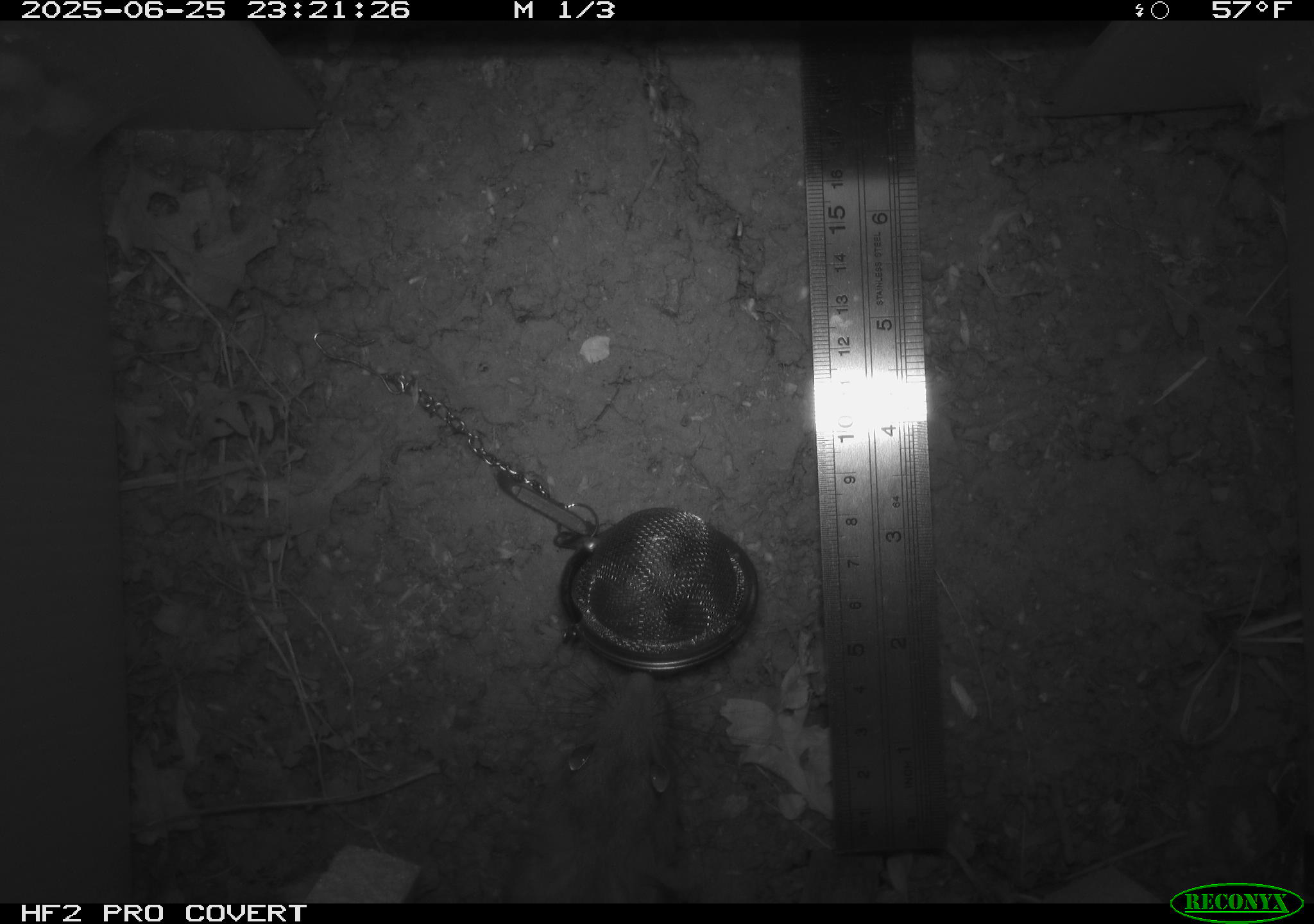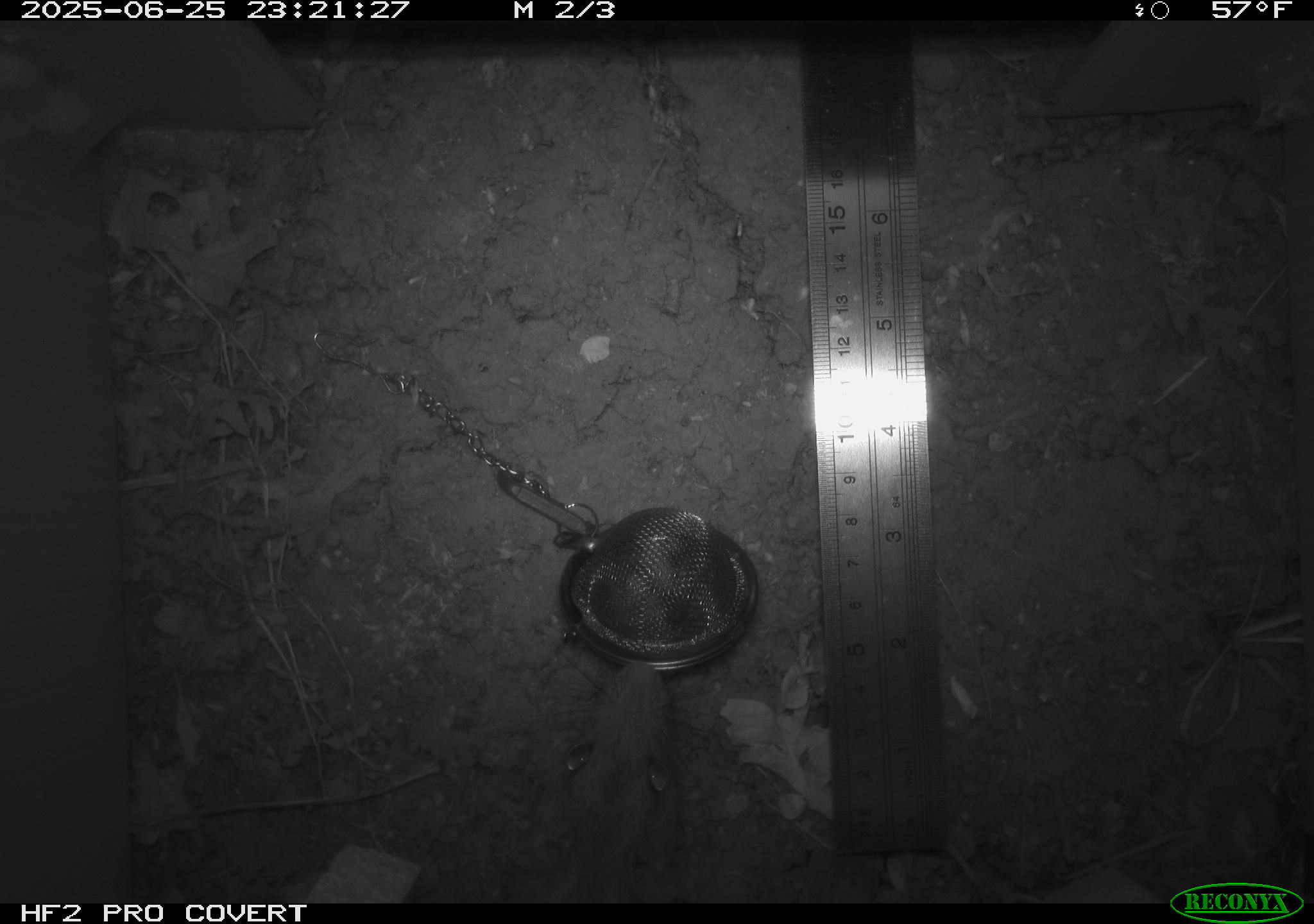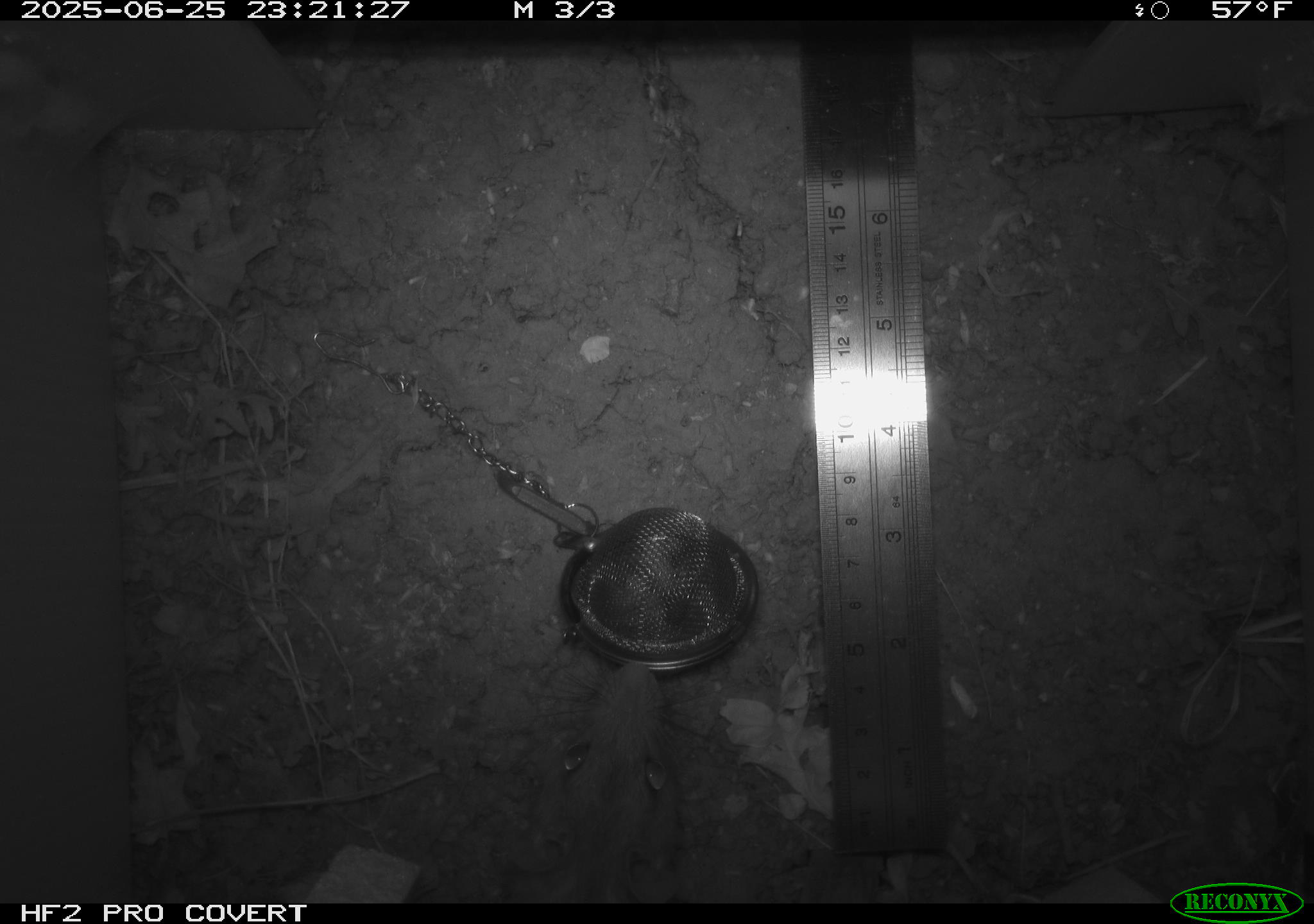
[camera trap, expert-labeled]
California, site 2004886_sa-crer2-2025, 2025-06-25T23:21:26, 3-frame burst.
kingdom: Animalia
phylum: Chordata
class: Mammalia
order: Rodentia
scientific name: Rodentia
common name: rodent